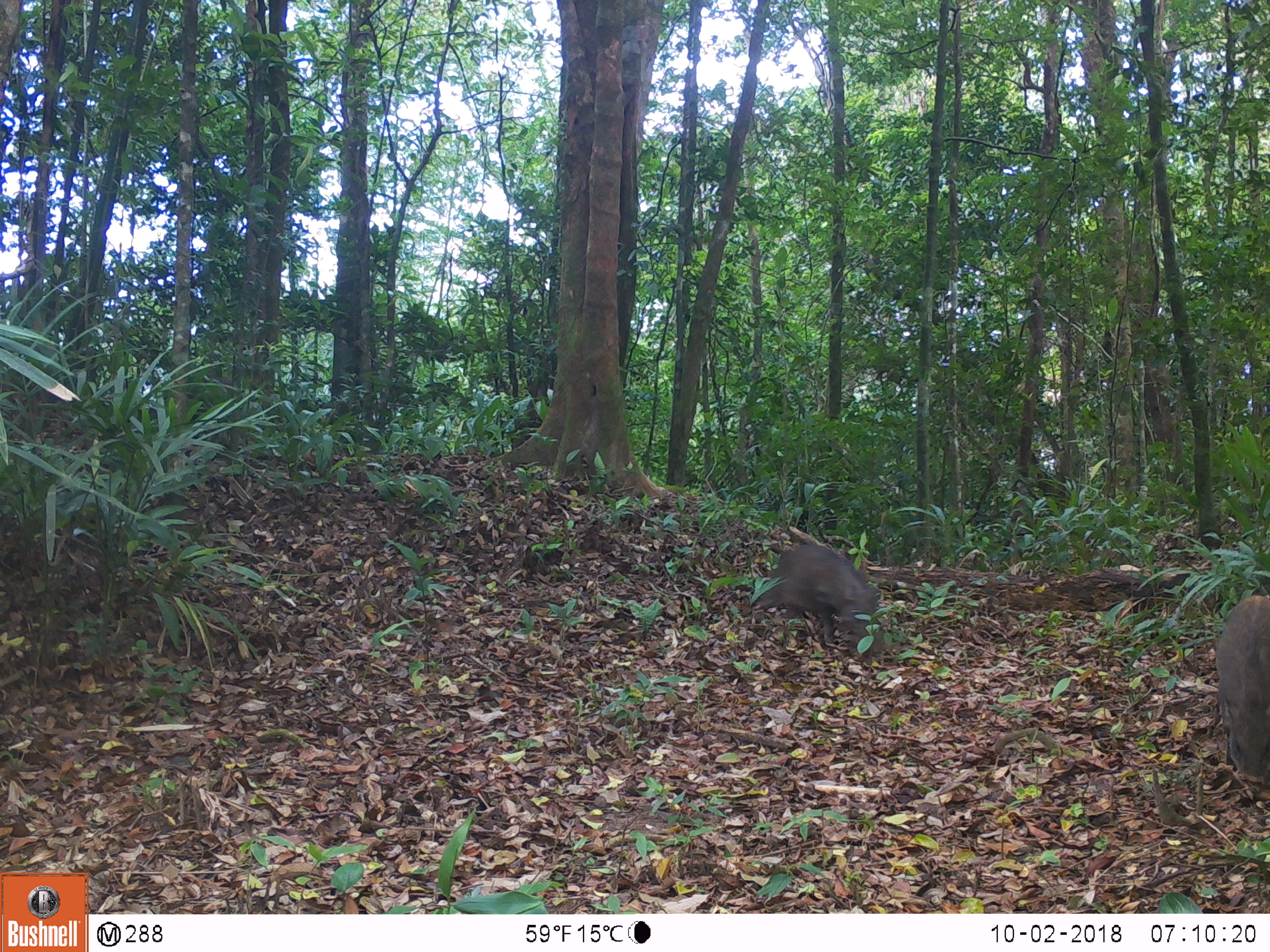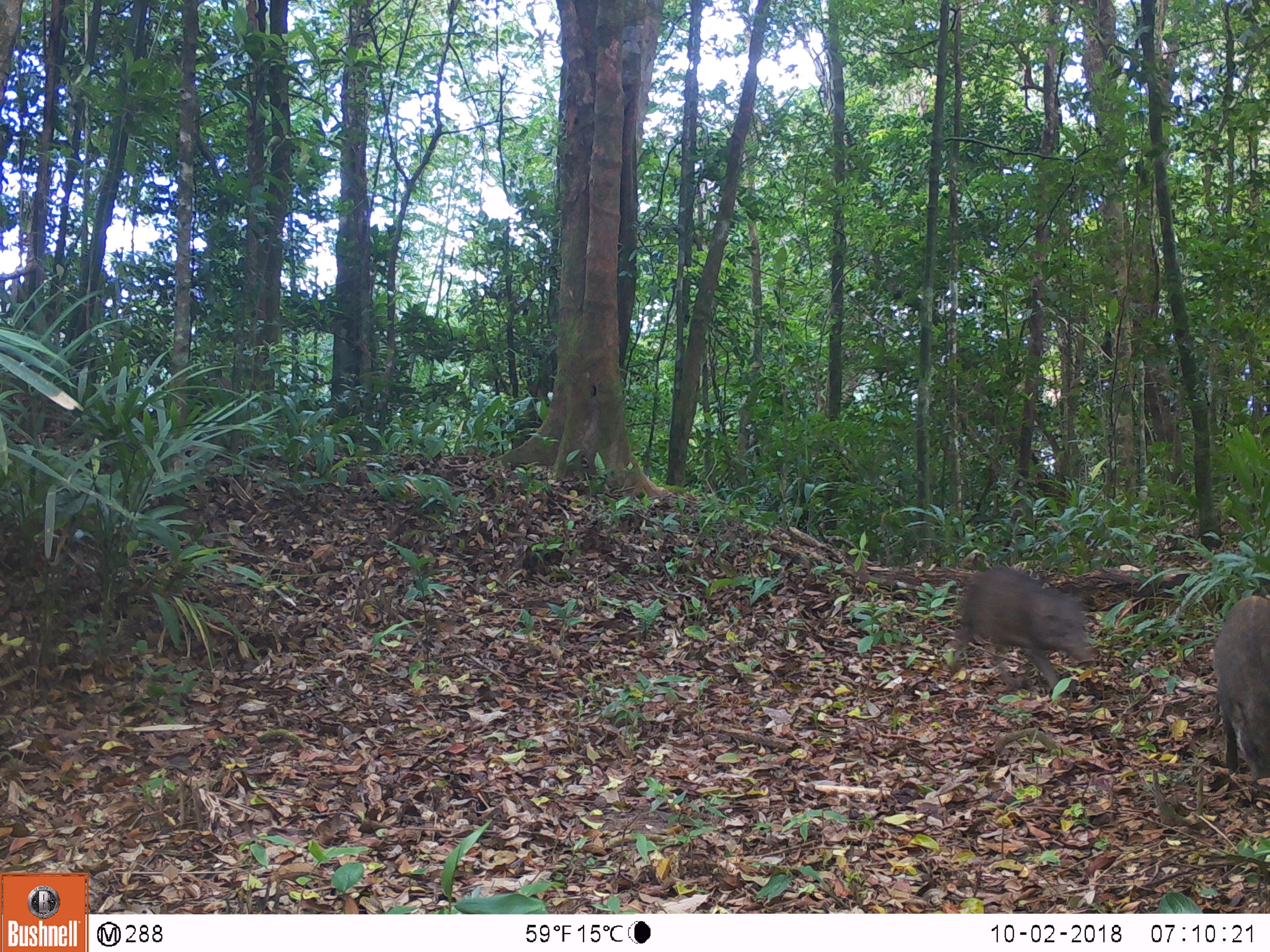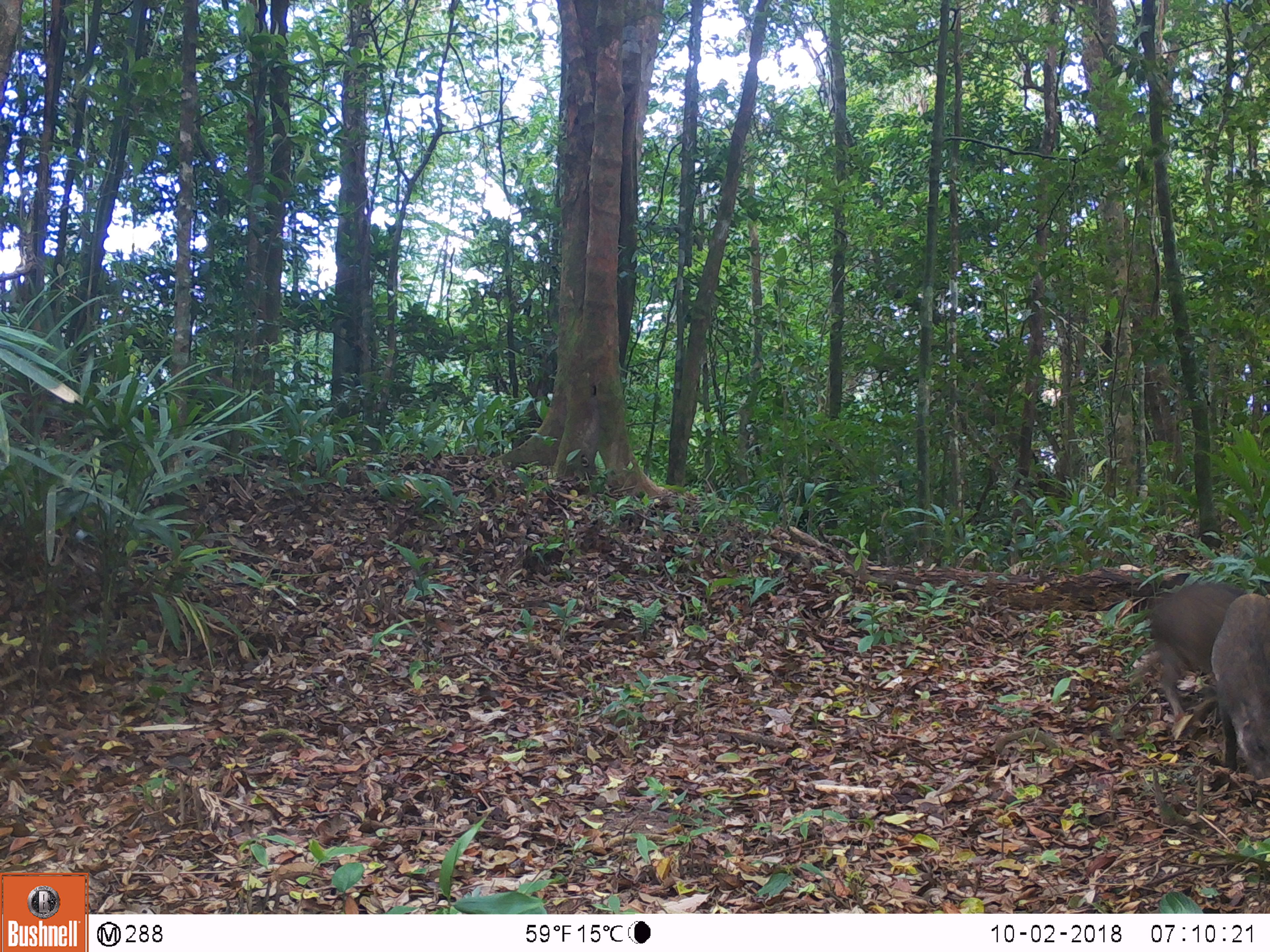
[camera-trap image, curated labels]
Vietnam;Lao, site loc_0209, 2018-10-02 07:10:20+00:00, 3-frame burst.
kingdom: Animalia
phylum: Chordata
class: Mammalia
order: Artiodactyla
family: Suidae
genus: Sus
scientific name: Sus scrofa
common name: eurasian wild pig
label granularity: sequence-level